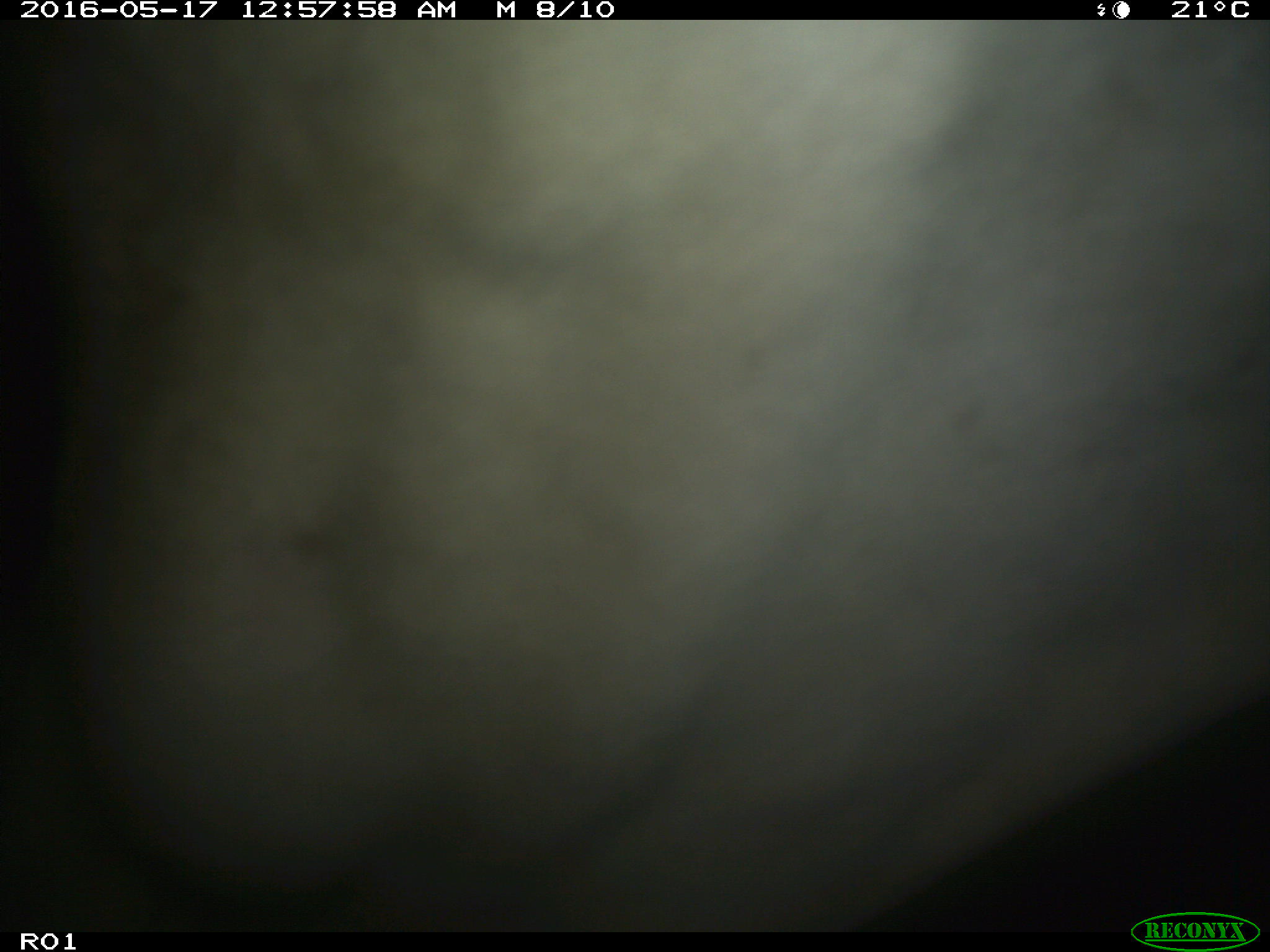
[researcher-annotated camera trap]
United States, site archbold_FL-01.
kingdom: Animalia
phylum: Chordata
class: Mammalia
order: Artiodactyla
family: Bovidae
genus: Bos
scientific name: Bos taurus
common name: domestic cow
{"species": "Bos taurus (domestic cow)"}